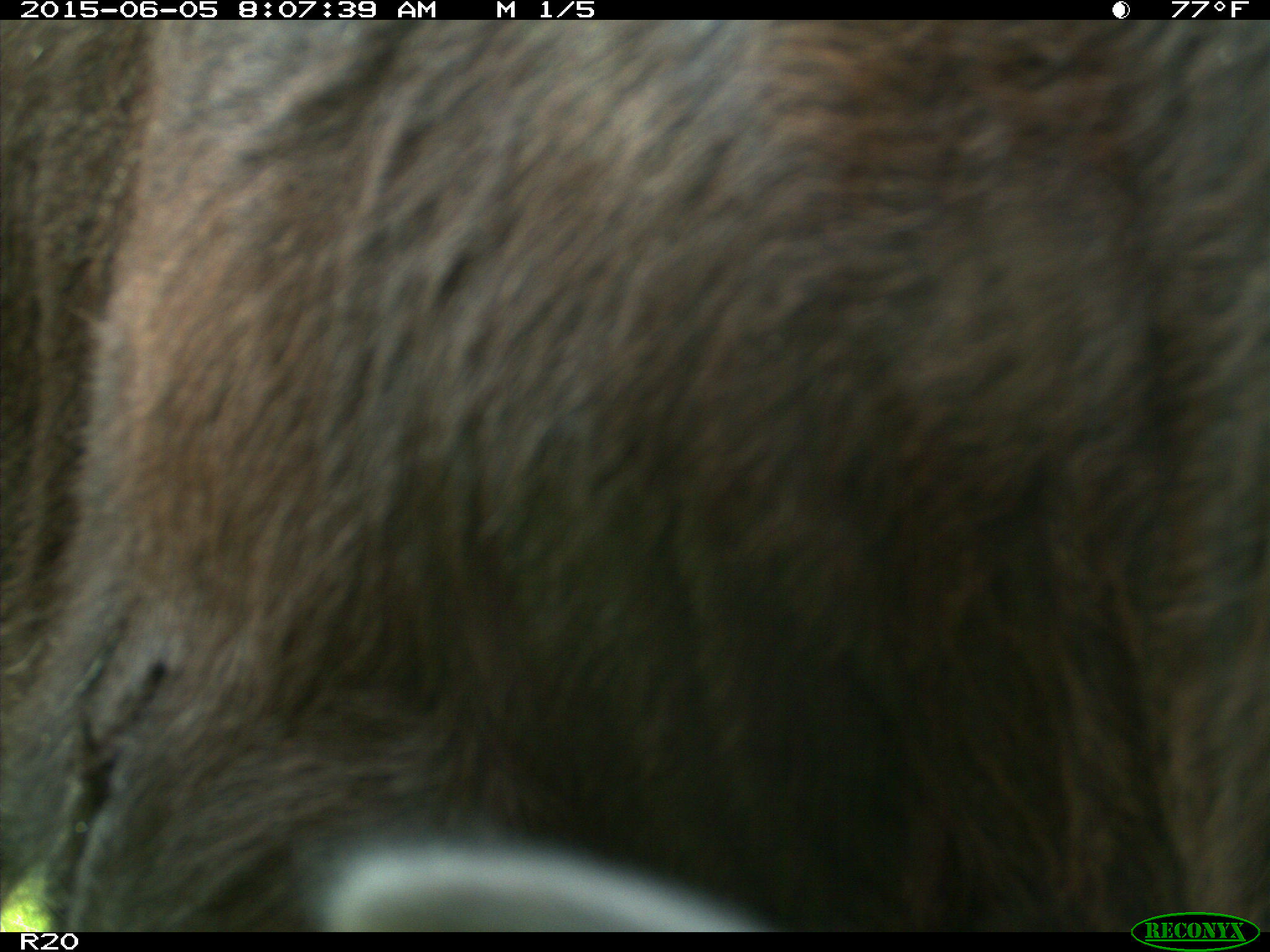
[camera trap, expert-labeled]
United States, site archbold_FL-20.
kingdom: Animalia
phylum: Chordata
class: Mammalia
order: Artiodactyla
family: Bovidae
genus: Bos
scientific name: Bos taurus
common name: domestic cow